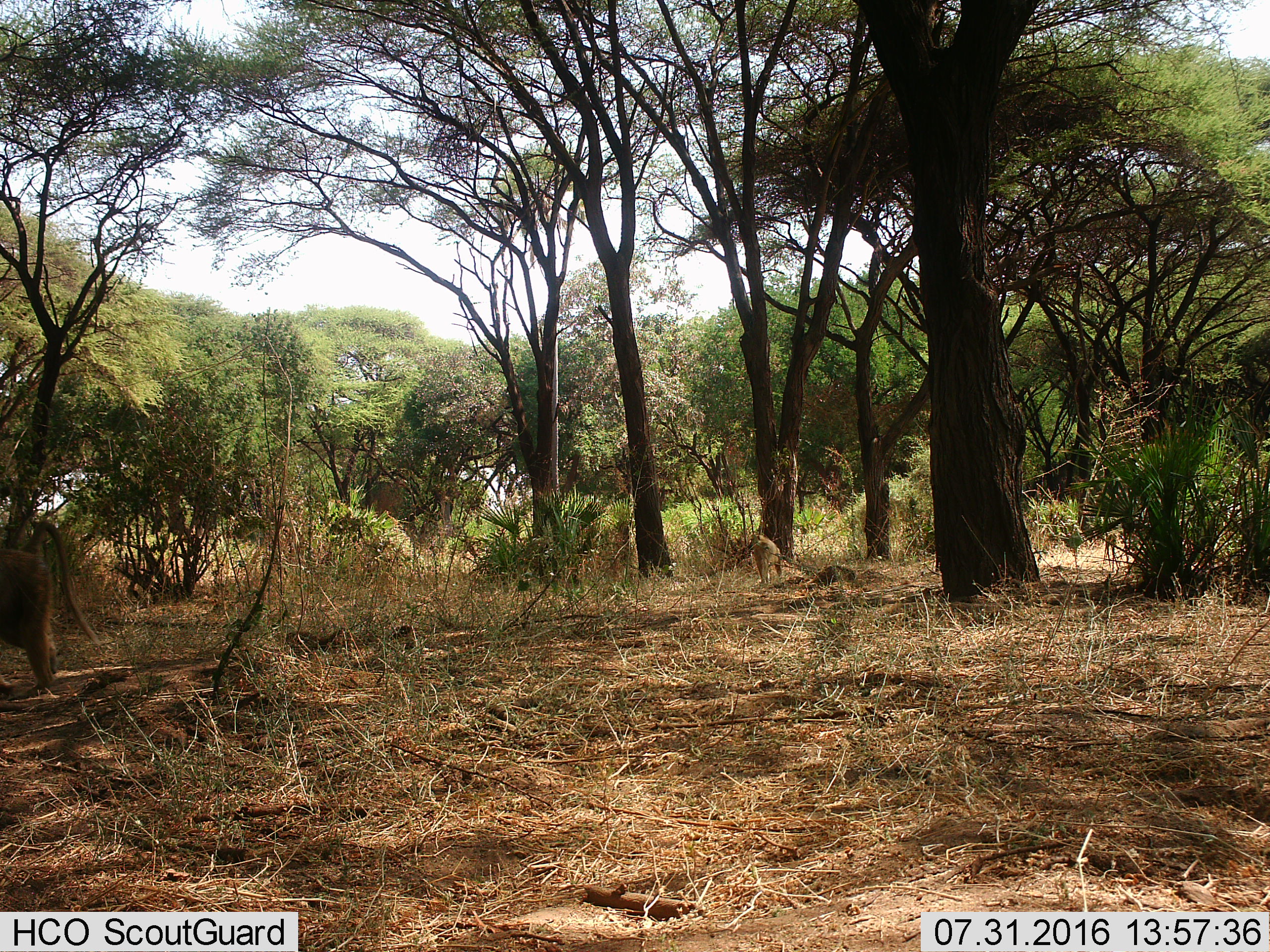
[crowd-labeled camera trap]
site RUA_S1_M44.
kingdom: Animalia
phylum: Chordata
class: Mammalia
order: Primates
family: Cercopithecidae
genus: Papio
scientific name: Papio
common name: baboon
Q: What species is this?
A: Baboon (Papio).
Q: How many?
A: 2.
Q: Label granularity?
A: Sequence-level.